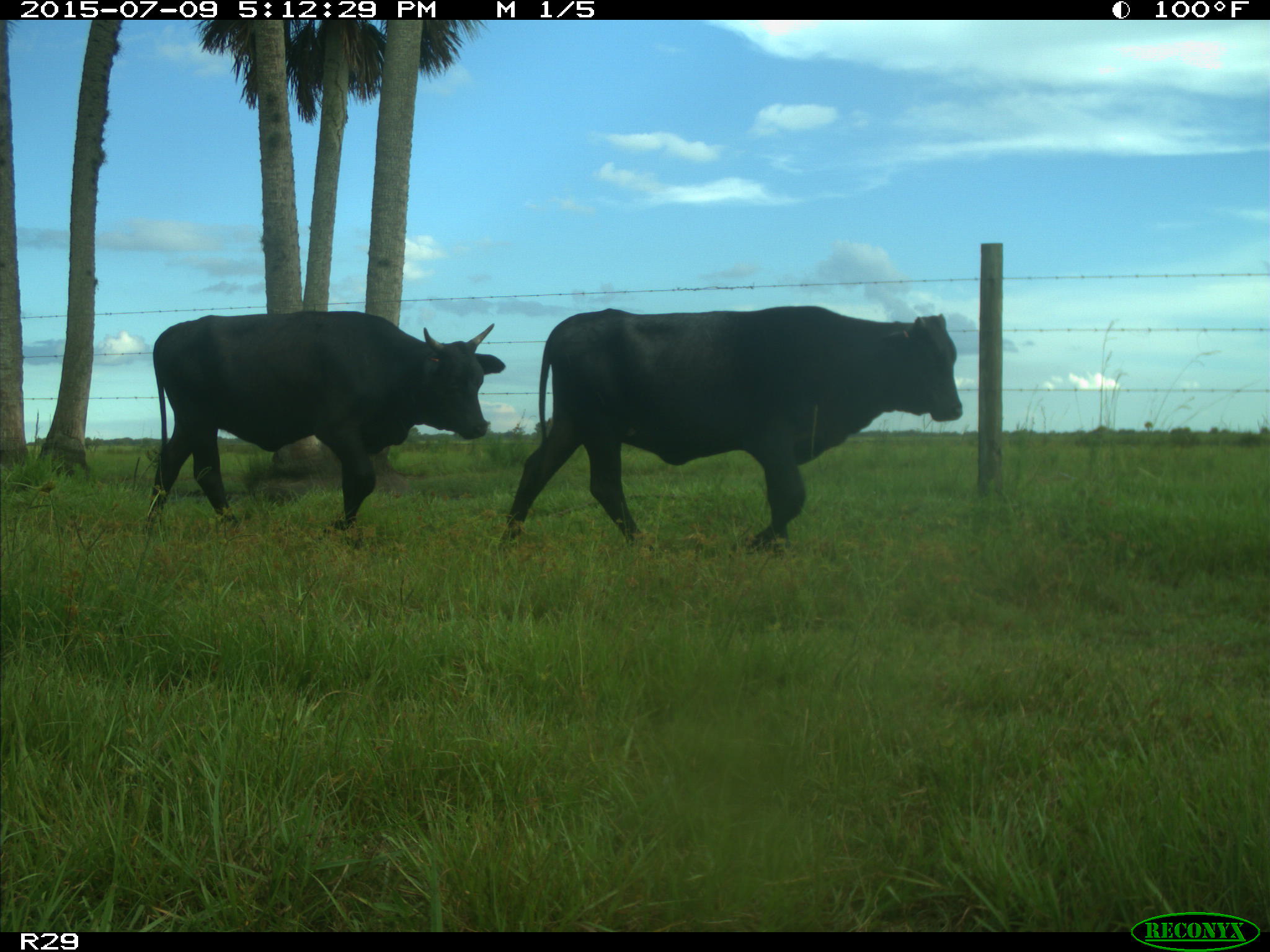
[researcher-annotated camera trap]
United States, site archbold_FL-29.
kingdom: Animalia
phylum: Chordata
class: Mammalia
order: Artiodactyla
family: Bovidae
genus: Bos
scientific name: Bos taurus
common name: domestic cow